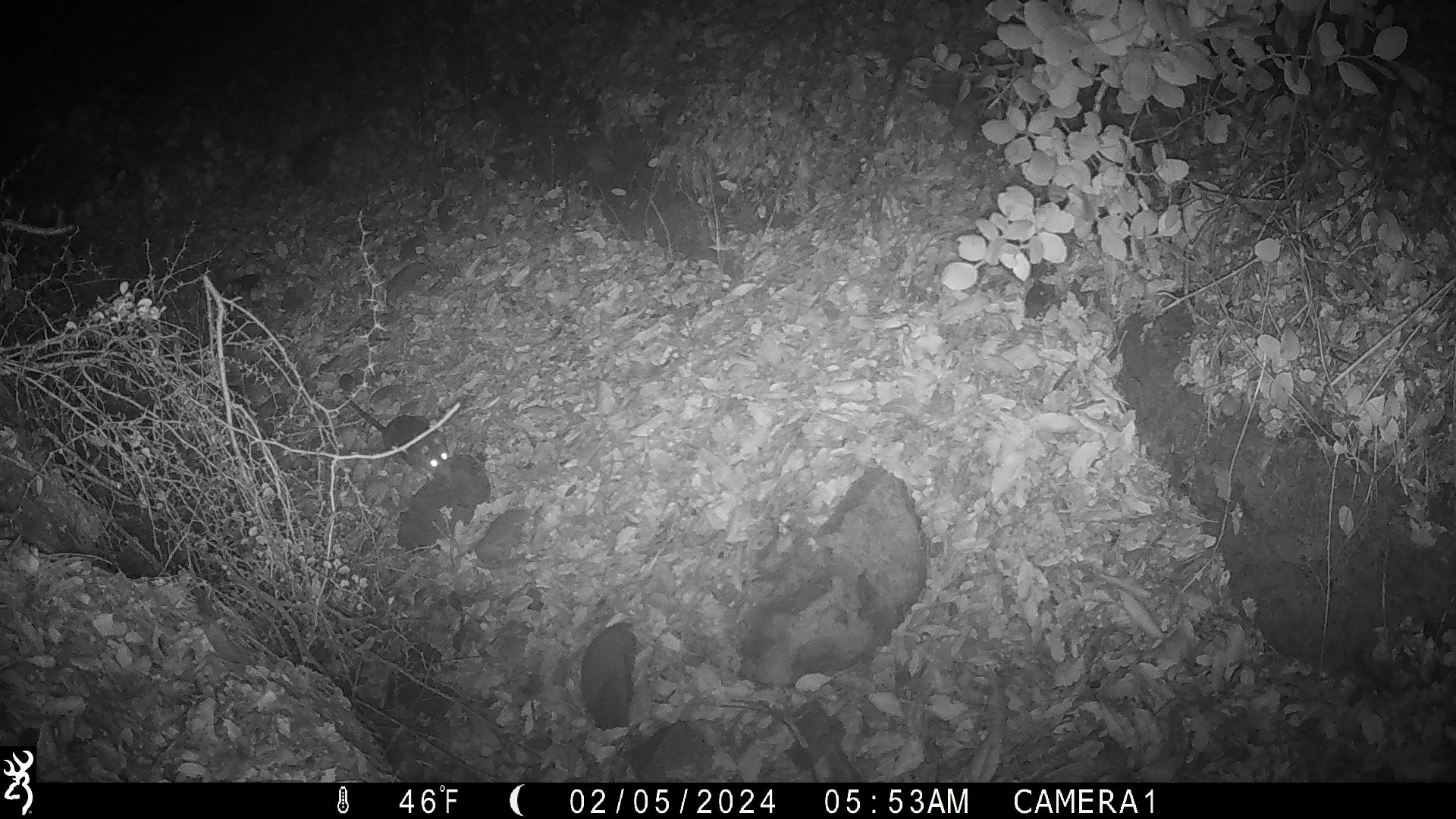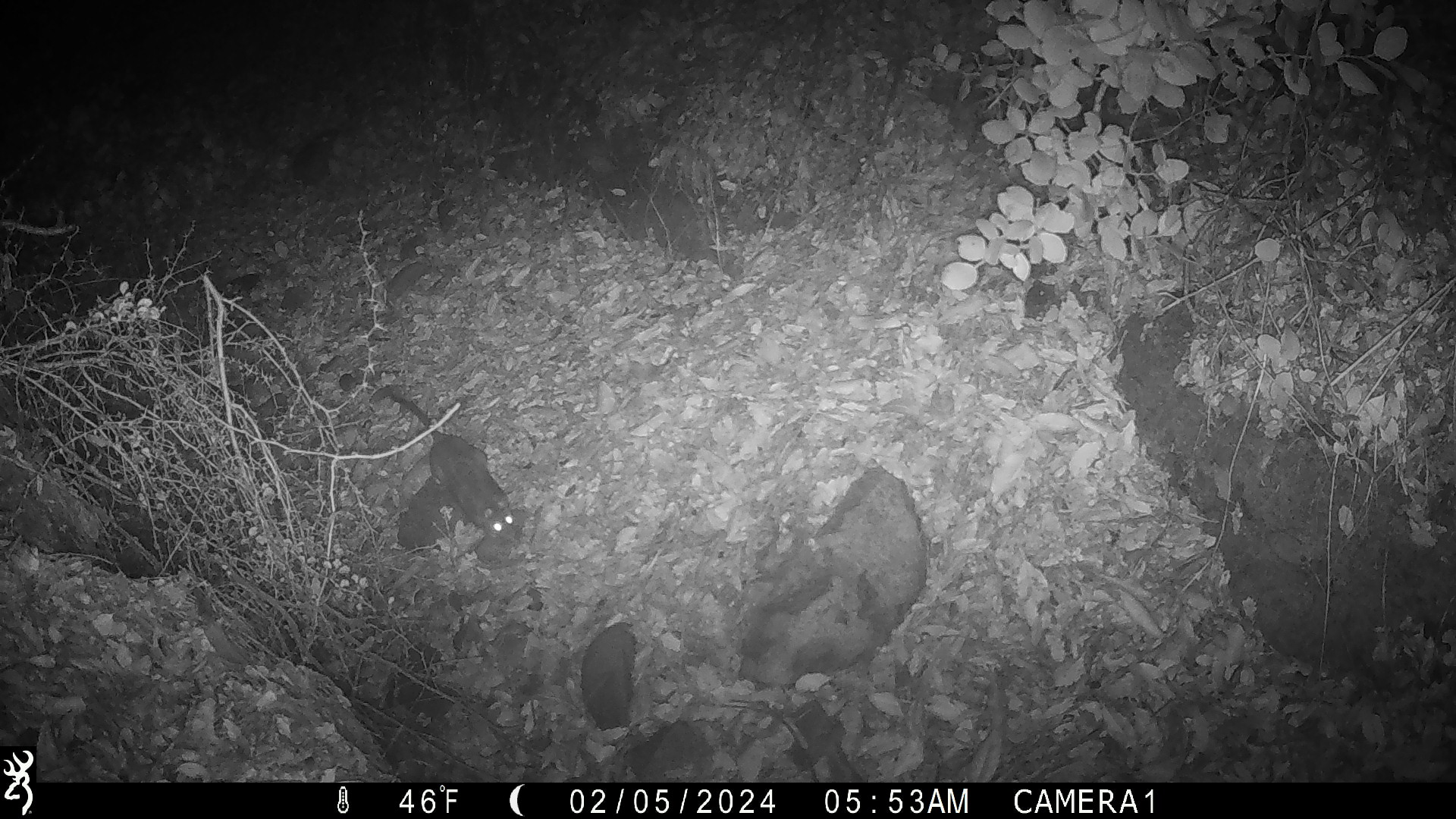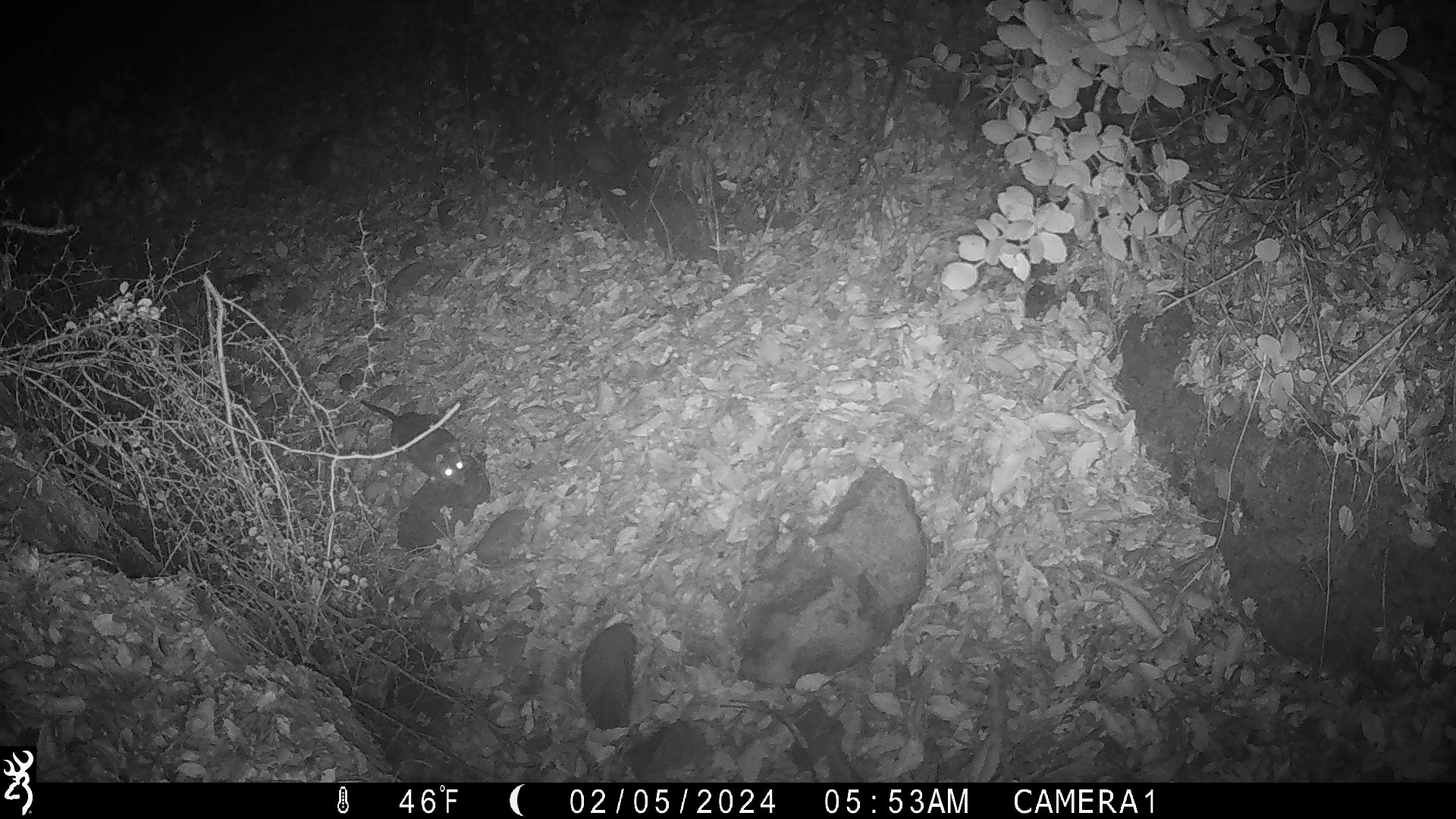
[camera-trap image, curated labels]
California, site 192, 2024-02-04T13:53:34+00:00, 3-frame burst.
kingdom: Animalia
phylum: Chordata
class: Mammalia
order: Rodentia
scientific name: Rodentia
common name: mouse or rat